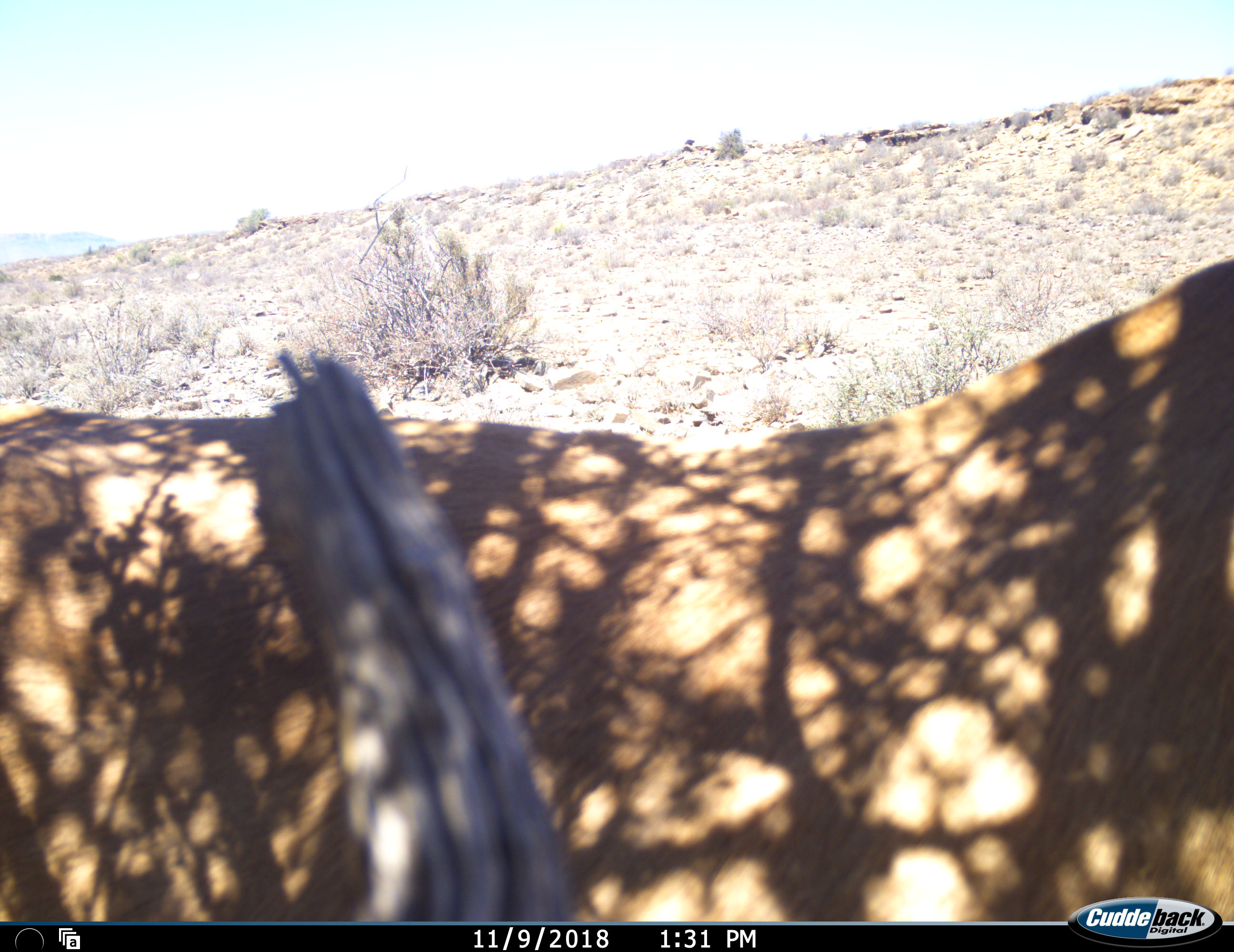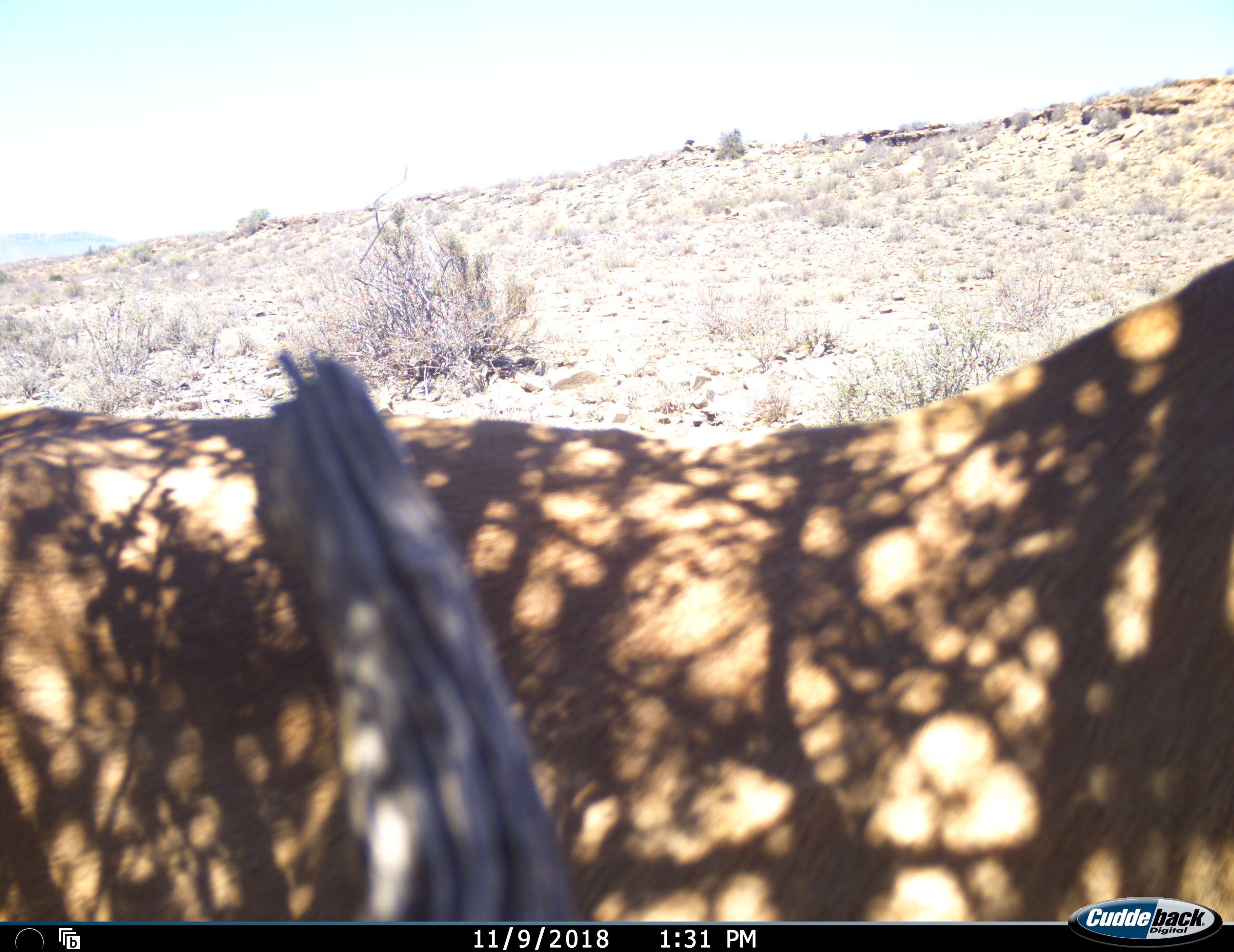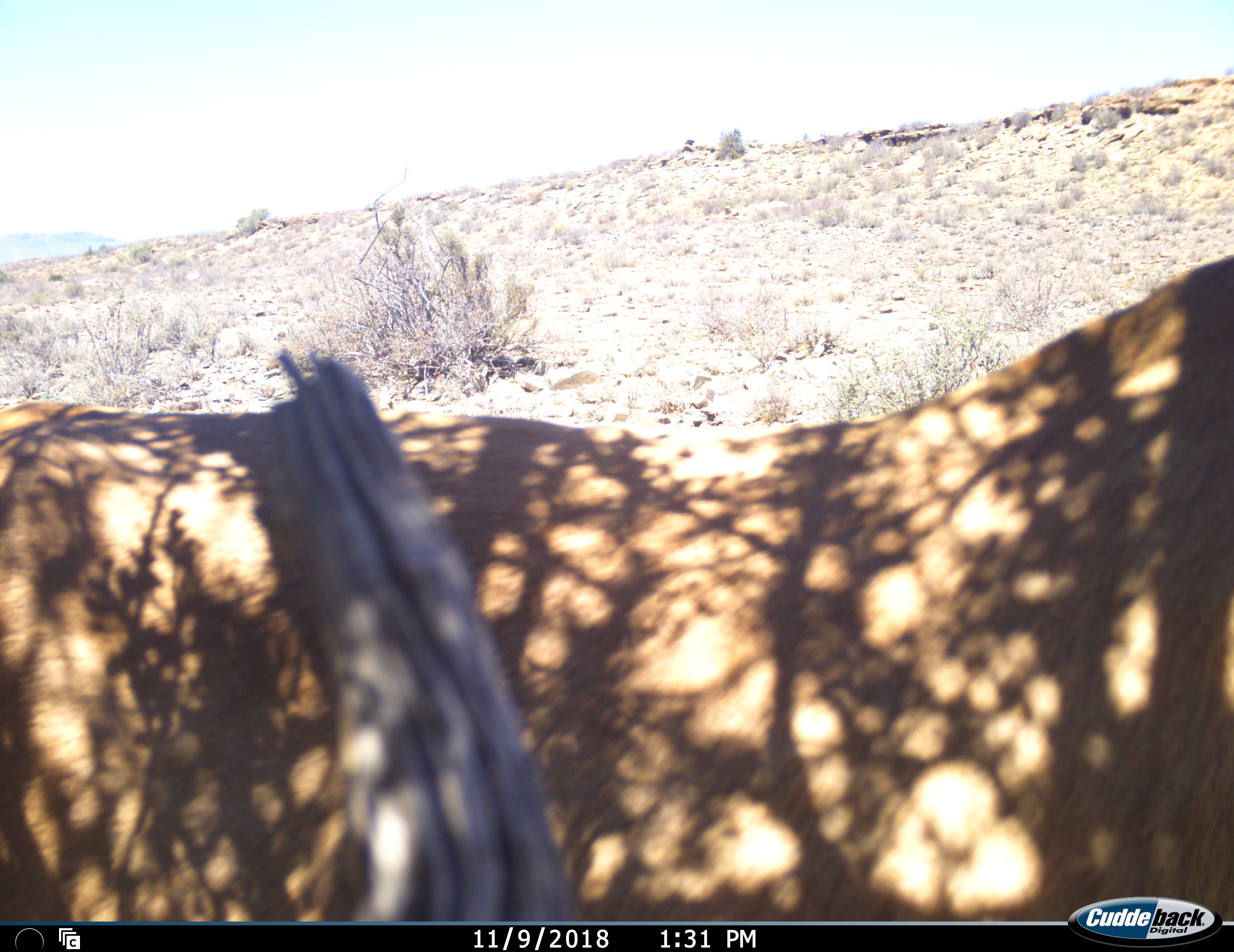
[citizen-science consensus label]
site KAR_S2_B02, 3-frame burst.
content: unidentified animal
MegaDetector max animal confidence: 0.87